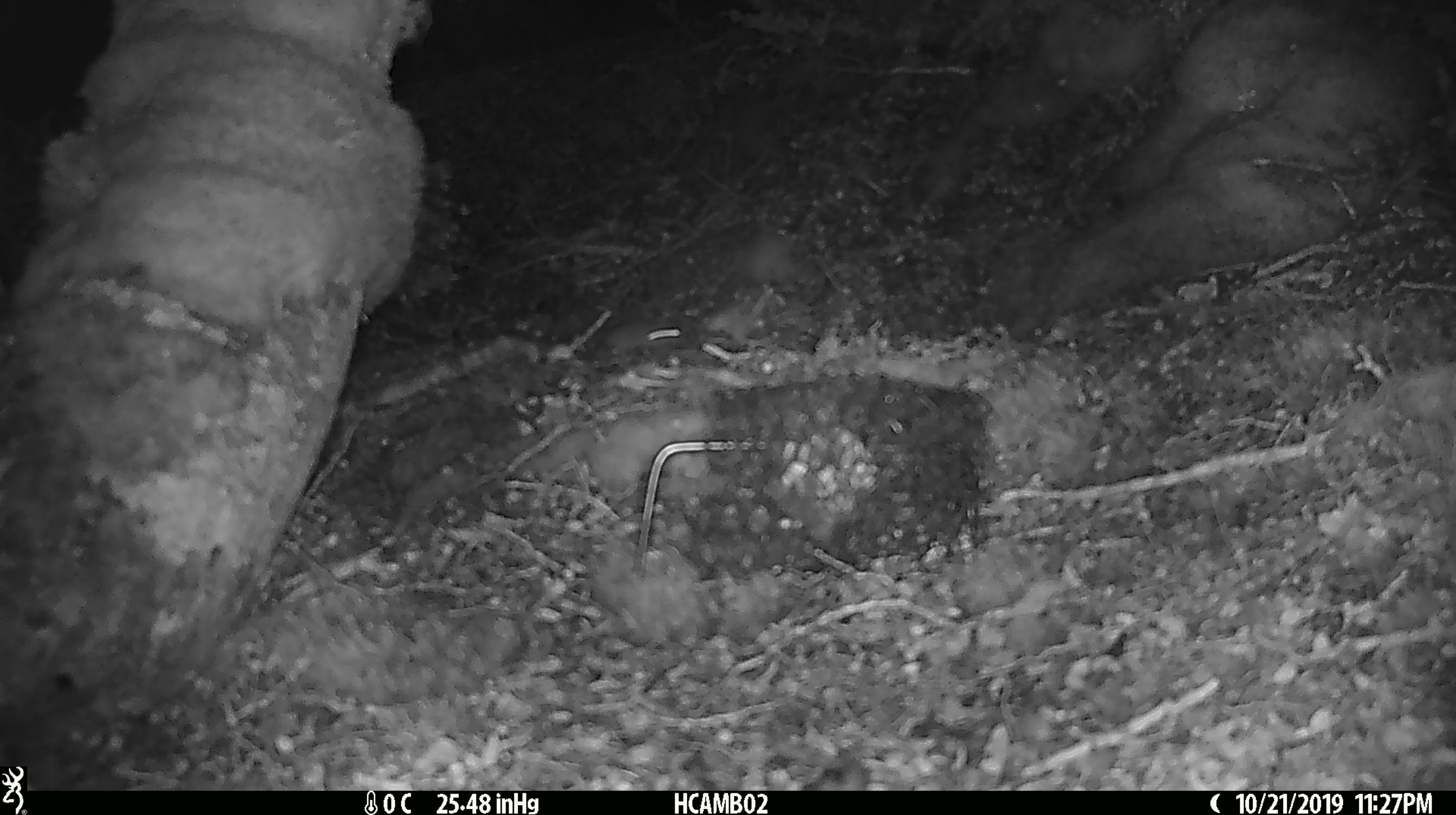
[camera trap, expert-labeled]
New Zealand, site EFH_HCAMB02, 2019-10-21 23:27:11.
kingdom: Animalia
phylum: Chordata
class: Mammalia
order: Rodentia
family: Muridae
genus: Mus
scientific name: Mus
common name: mouse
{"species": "mouse (Mus)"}